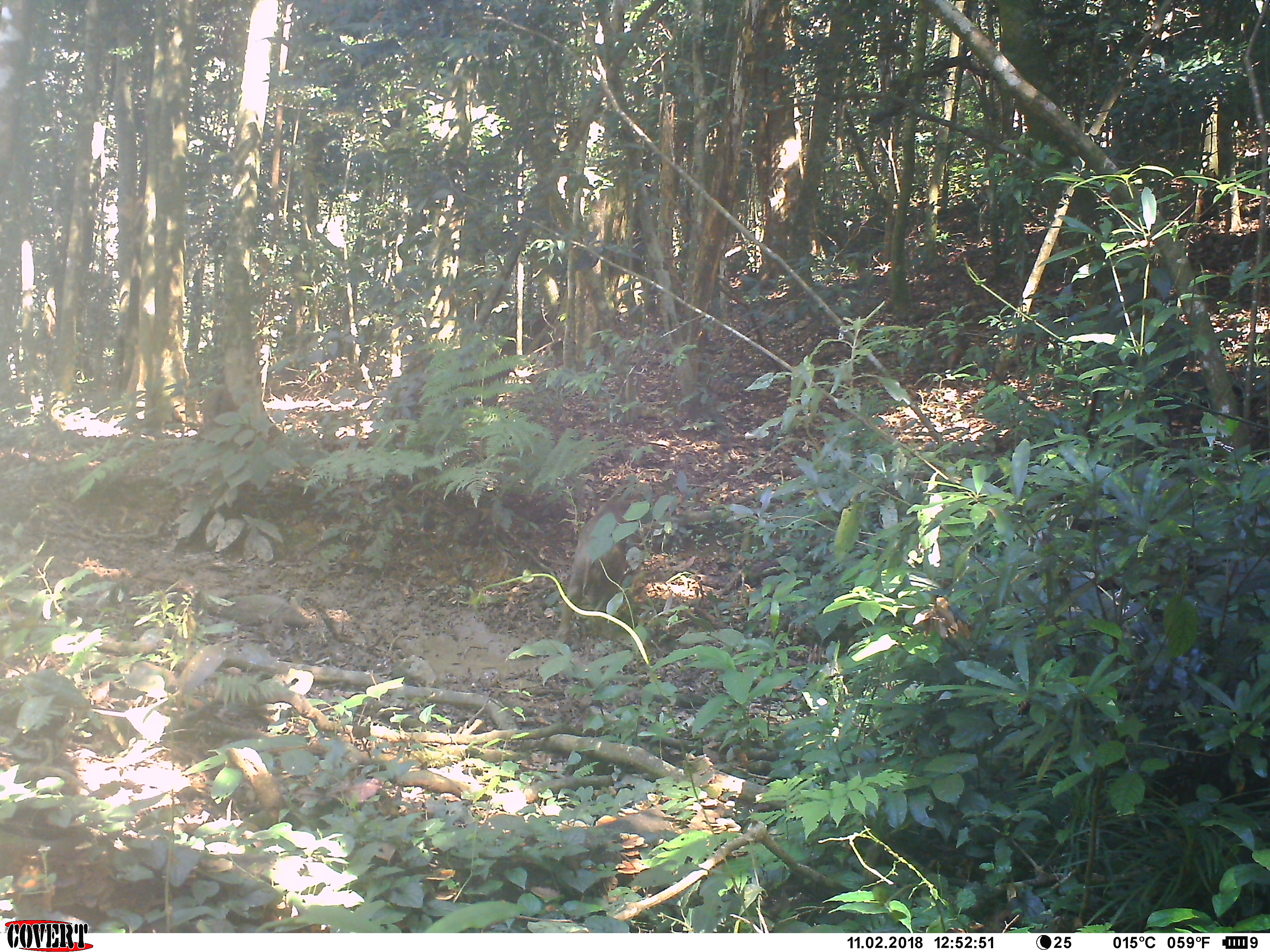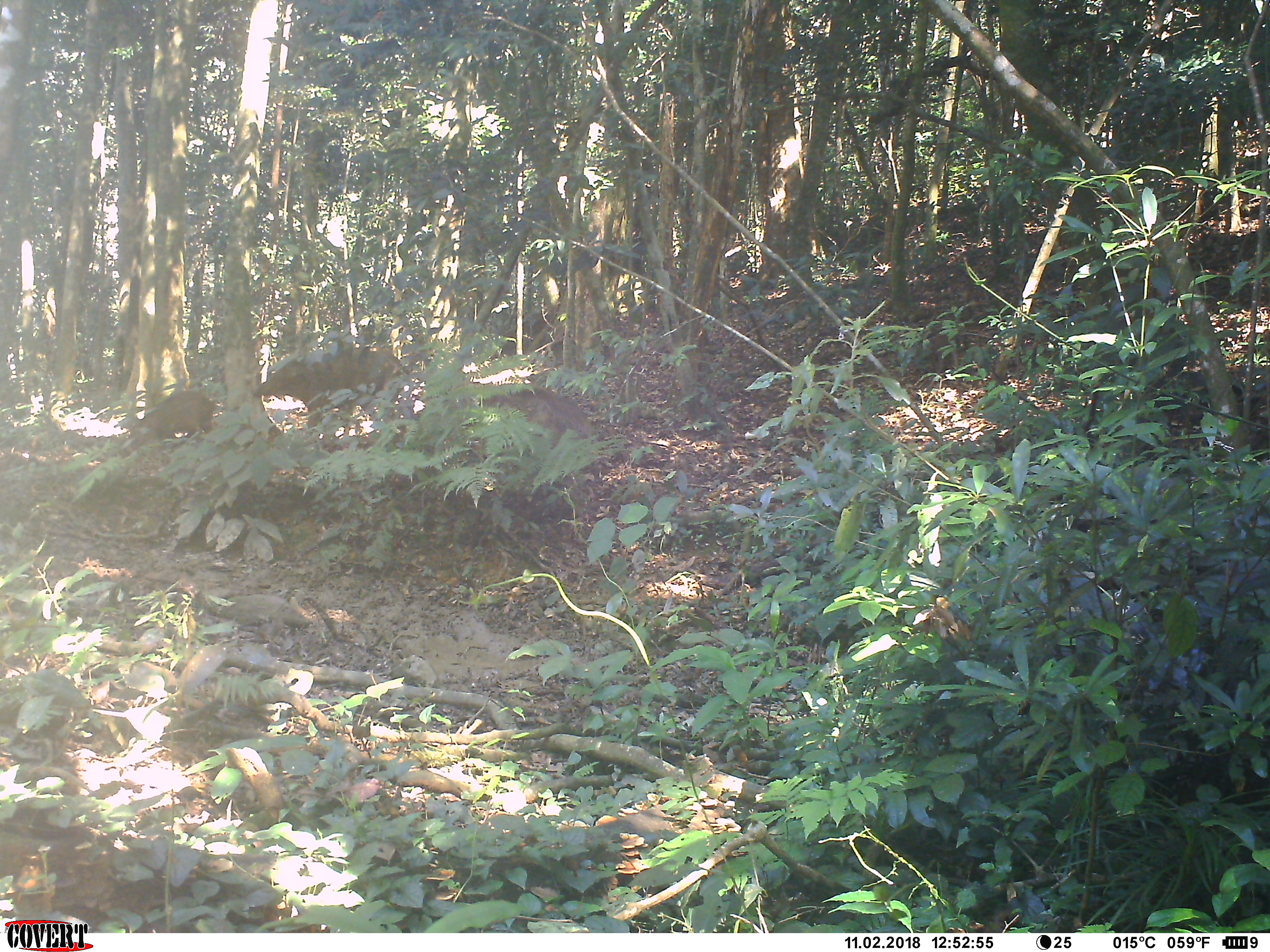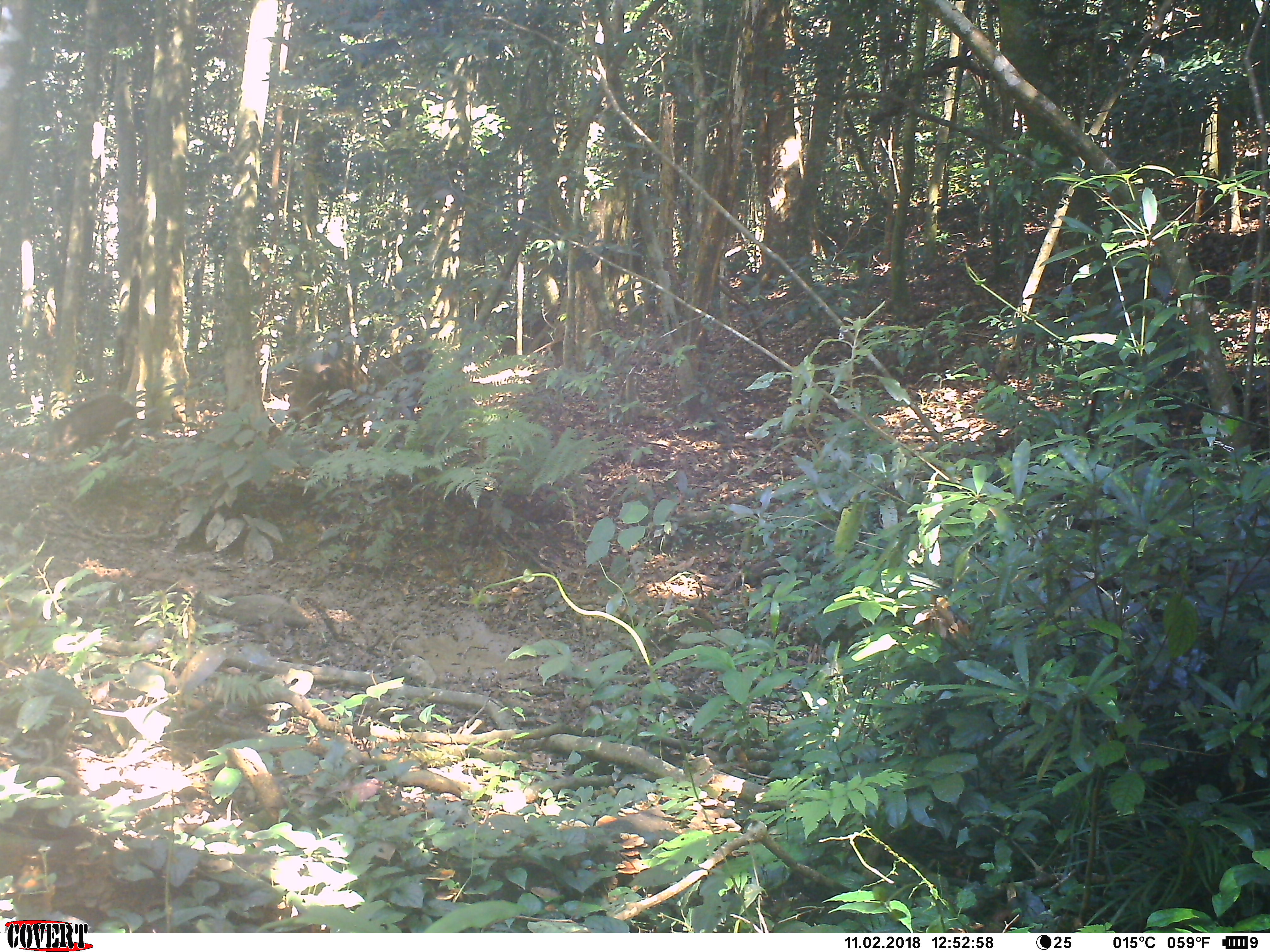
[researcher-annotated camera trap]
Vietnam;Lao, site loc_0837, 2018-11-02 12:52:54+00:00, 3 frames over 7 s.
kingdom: Animalia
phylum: Chordata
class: Mammalia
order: Artiodactyla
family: Suidae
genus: Sus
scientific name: Sus scrofa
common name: eurasian wild pig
Eurasian wild pig (Sus scrofa). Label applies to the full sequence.